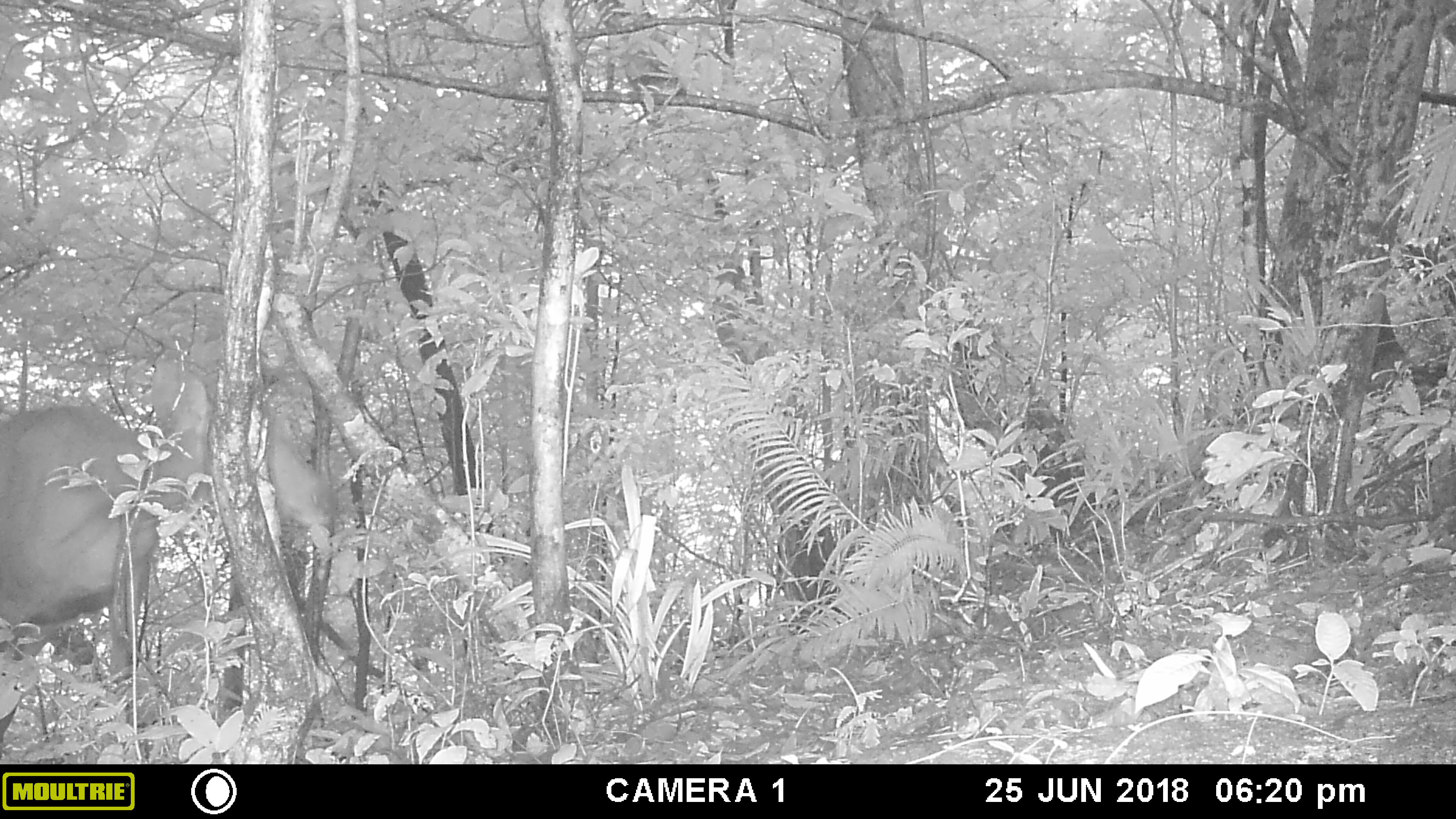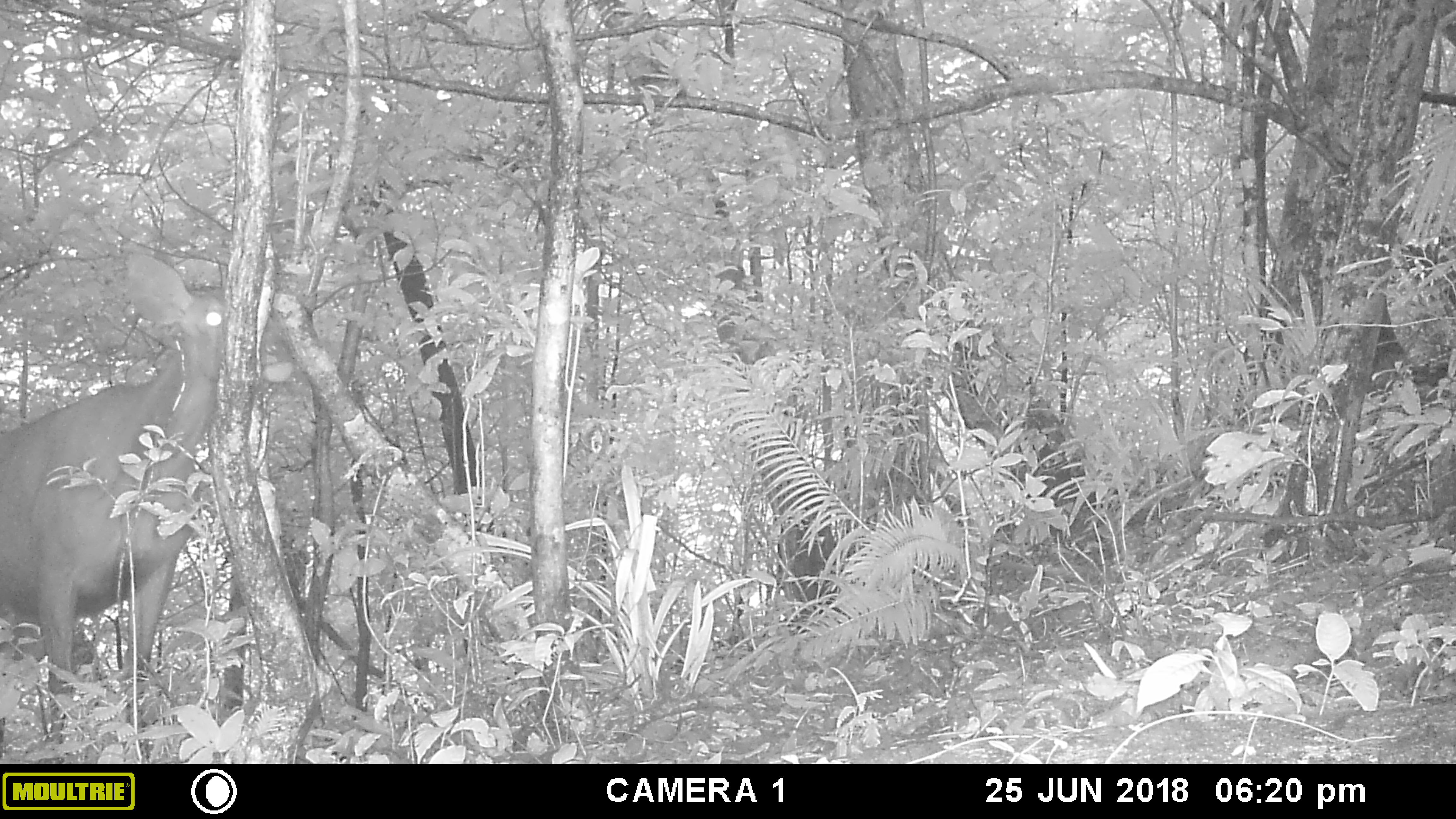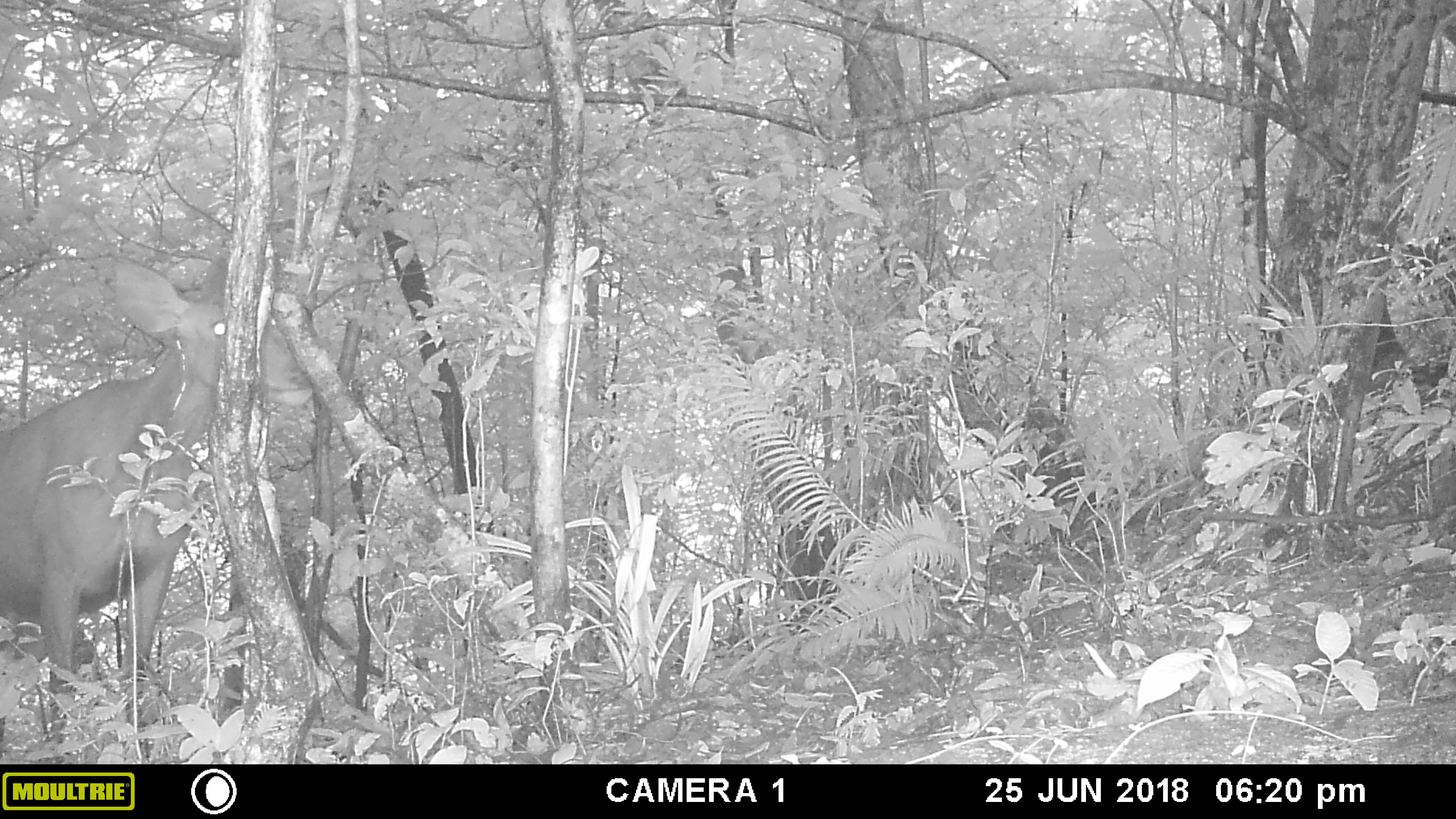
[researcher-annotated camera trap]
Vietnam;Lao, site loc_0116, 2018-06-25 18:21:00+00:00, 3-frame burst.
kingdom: Animalia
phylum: Chordata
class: Mammalia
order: Artiodactyla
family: Cervidae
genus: Rusa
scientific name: Rusa unicolor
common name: sambar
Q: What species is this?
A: Sambar (Rusa unicolor).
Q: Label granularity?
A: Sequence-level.